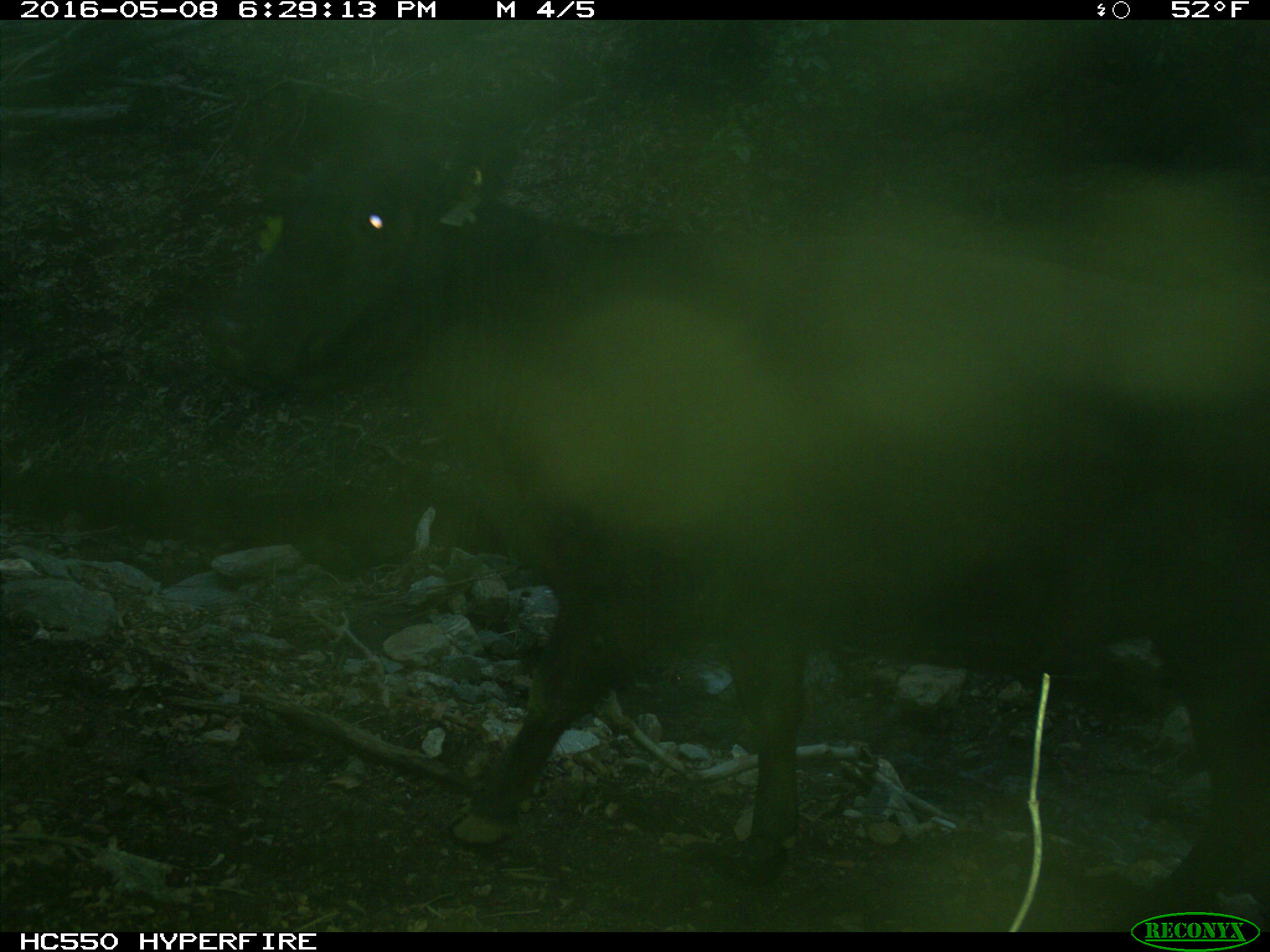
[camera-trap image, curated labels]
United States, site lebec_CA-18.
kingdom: Animalia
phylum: Chordata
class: Mammalia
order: Artiodactyla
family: Bovidae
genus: Bos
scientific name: Bos taurus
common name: domestic cow